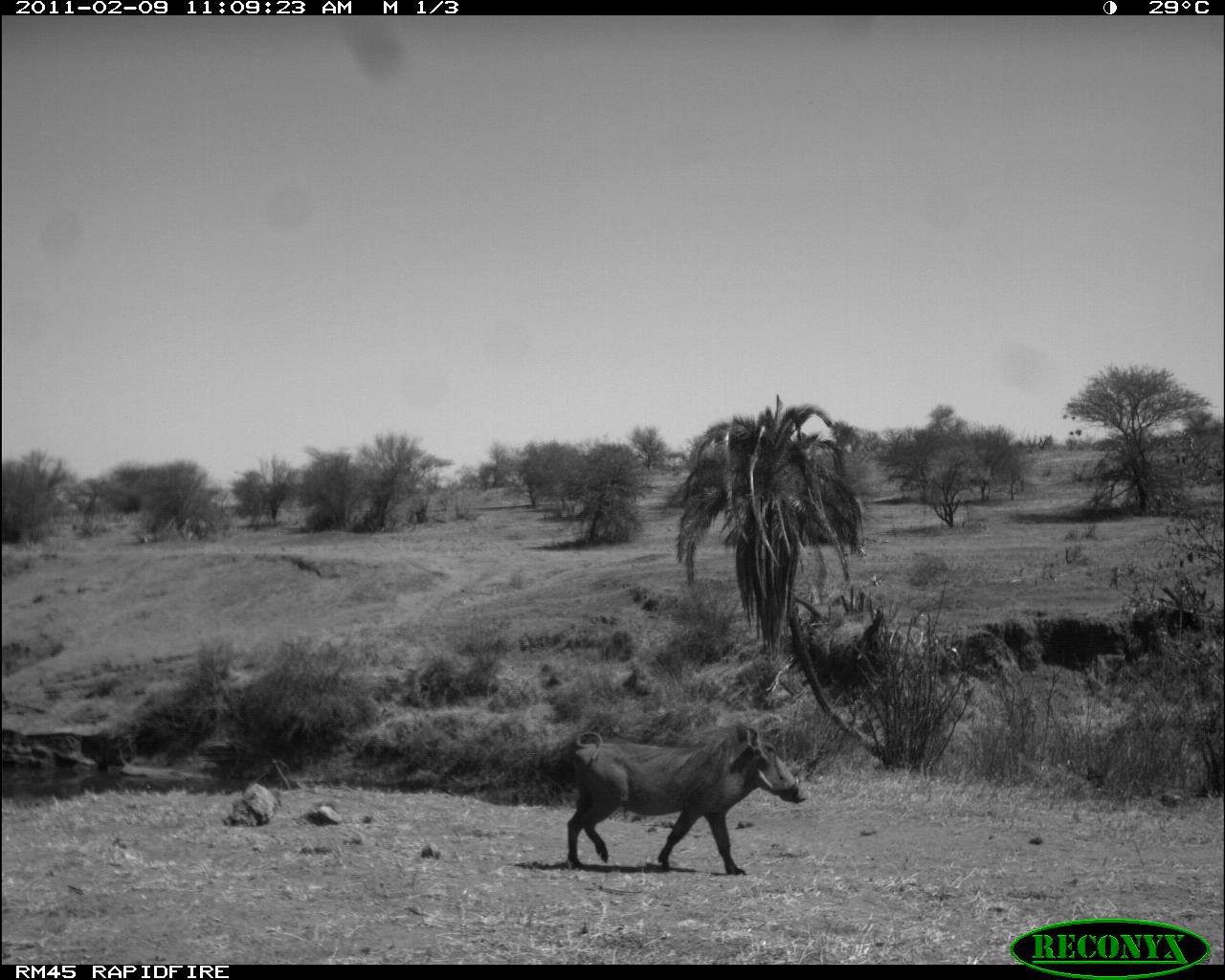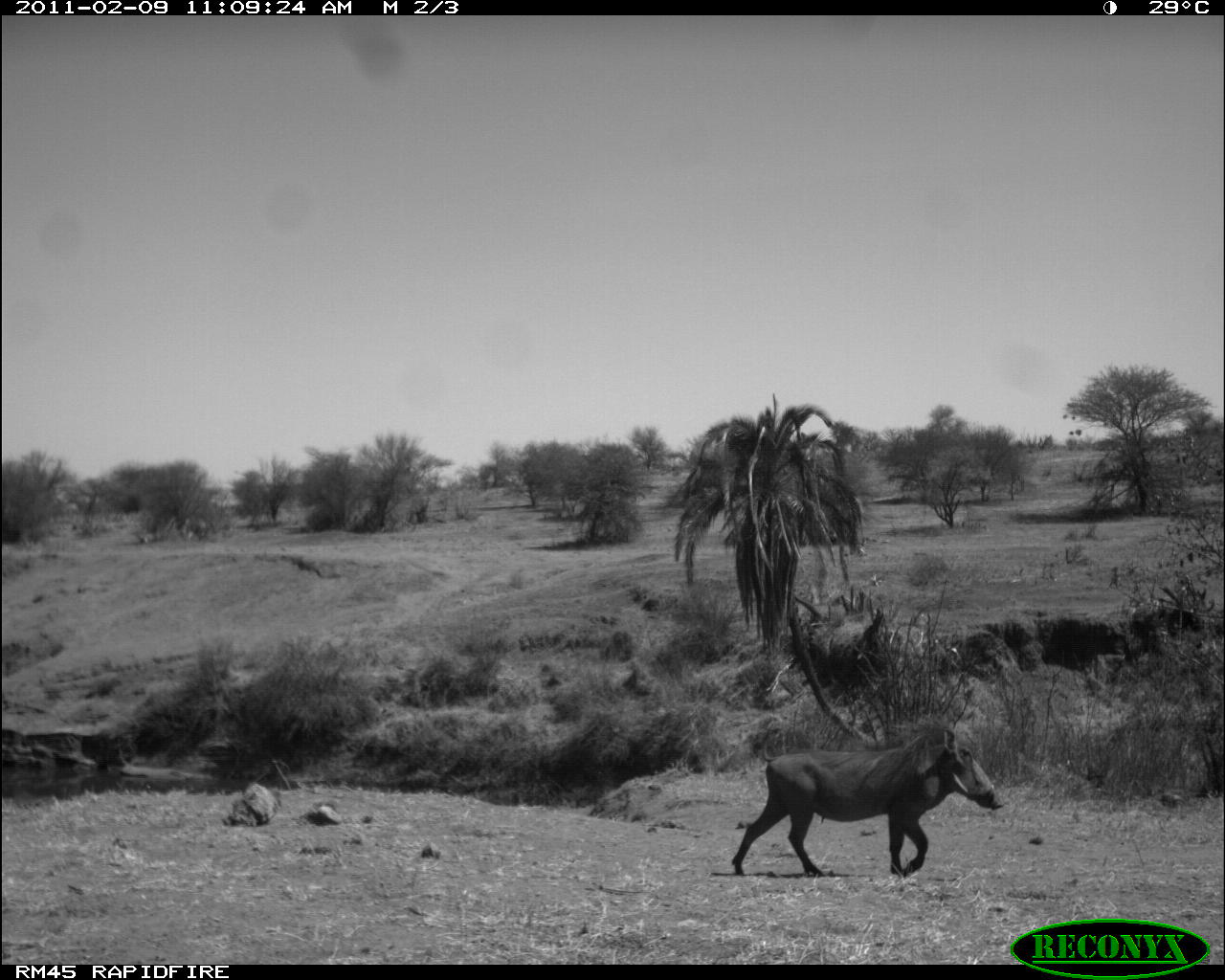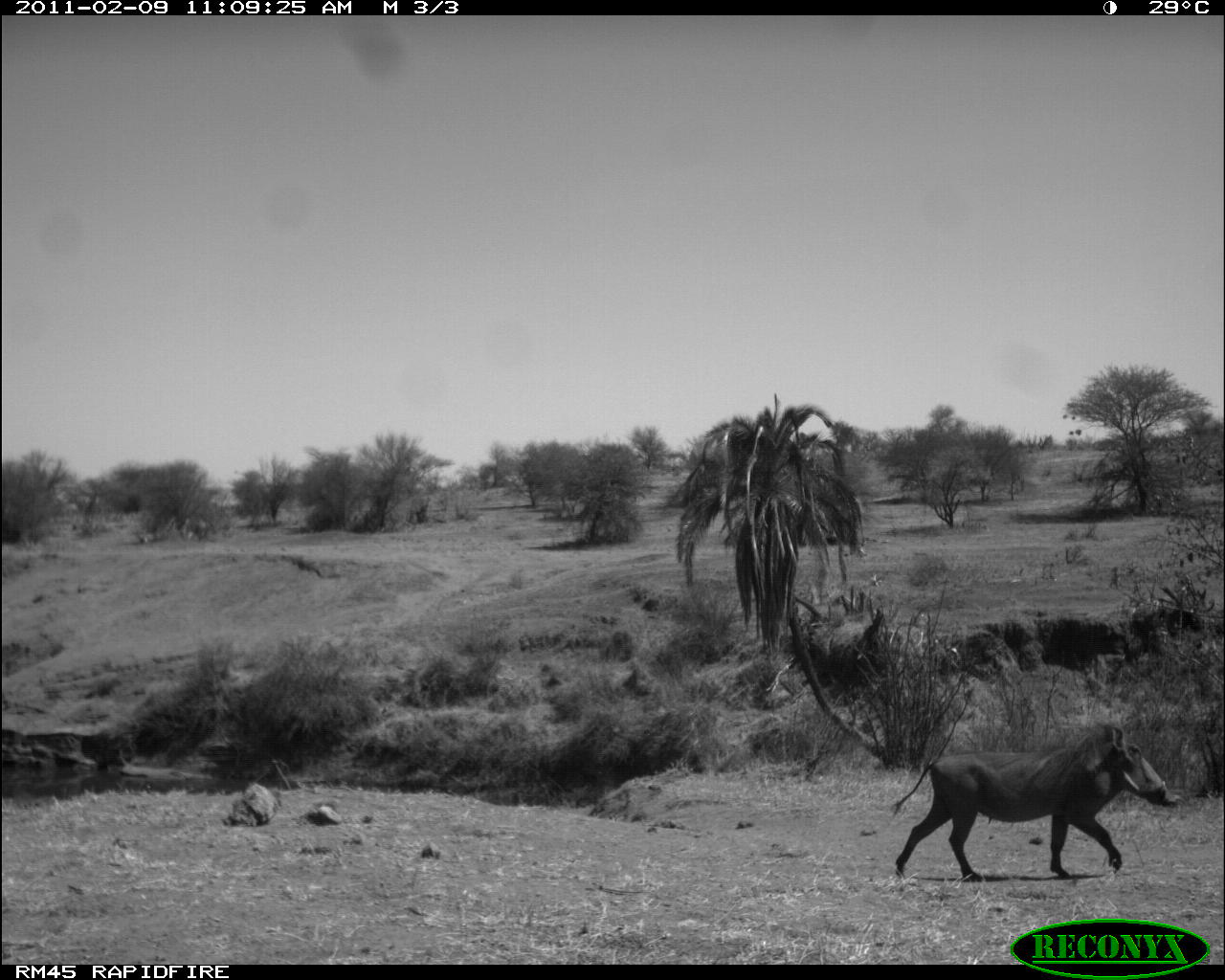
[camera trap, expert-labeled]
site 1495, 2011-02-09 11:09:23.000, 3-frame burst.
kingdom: Animalia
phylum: Chordata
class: Mammalia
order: Artiodactyla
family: Suidae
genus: Phacochoerus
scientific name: Phacochoerus africanus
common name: common warthog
Phacochoerus africanus (common warthog), count 1.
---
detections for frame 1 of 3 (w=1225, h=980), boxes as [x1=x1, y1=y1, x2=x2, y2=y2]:
phacochoerus africanus: [x1=567, y1=725, x2=807, y2=875]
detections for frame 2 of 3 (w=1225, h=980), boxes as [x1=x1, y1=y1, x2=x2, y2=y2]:
phacochoerus africanus: [x1=731, y1=727, x2=1004, y2=878]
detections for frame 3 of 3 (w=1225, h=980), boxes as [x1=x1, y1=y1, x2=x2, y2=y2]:
phacochoerus africanus: [x1=890, y1=724, x2=1186, y2=882]